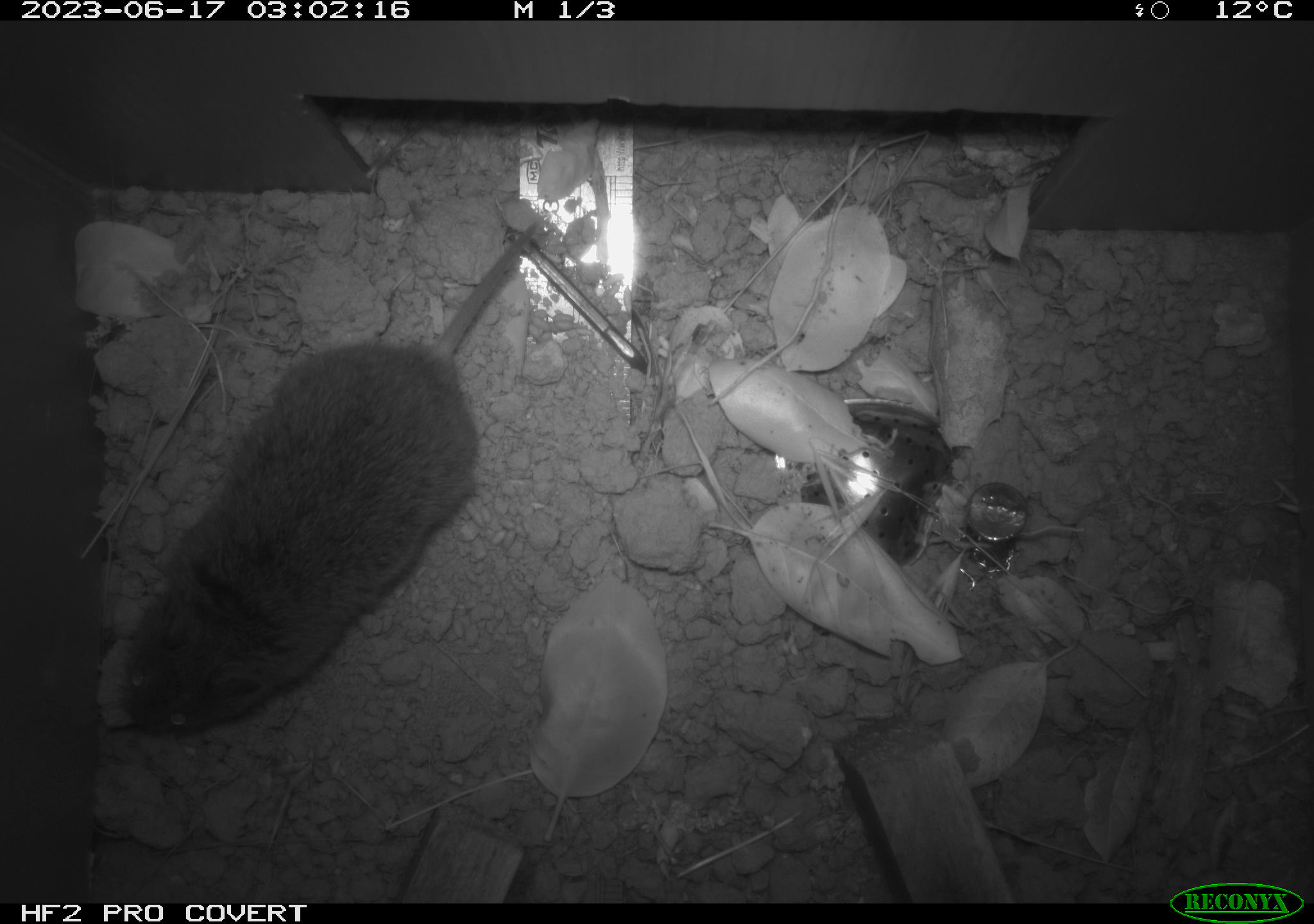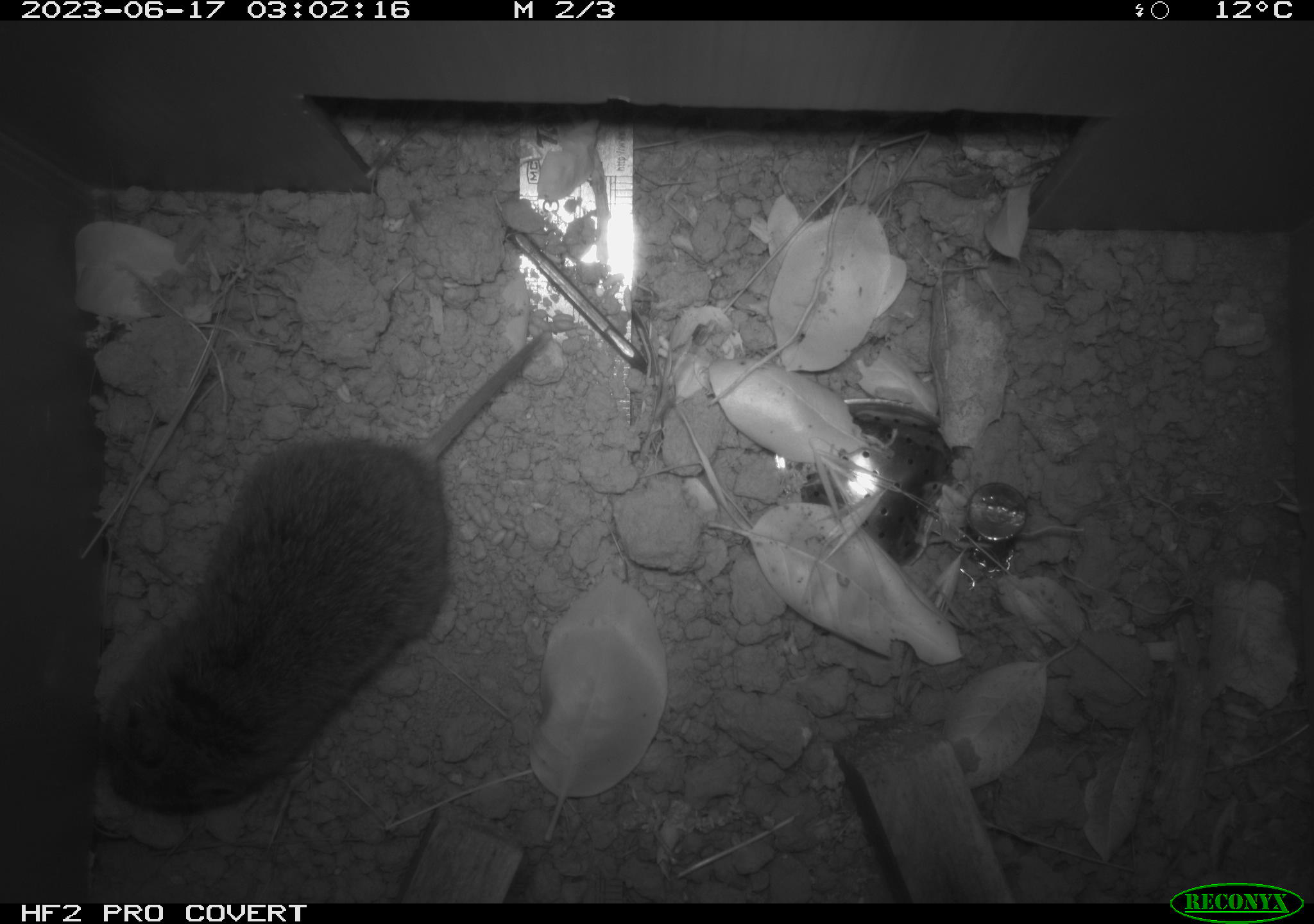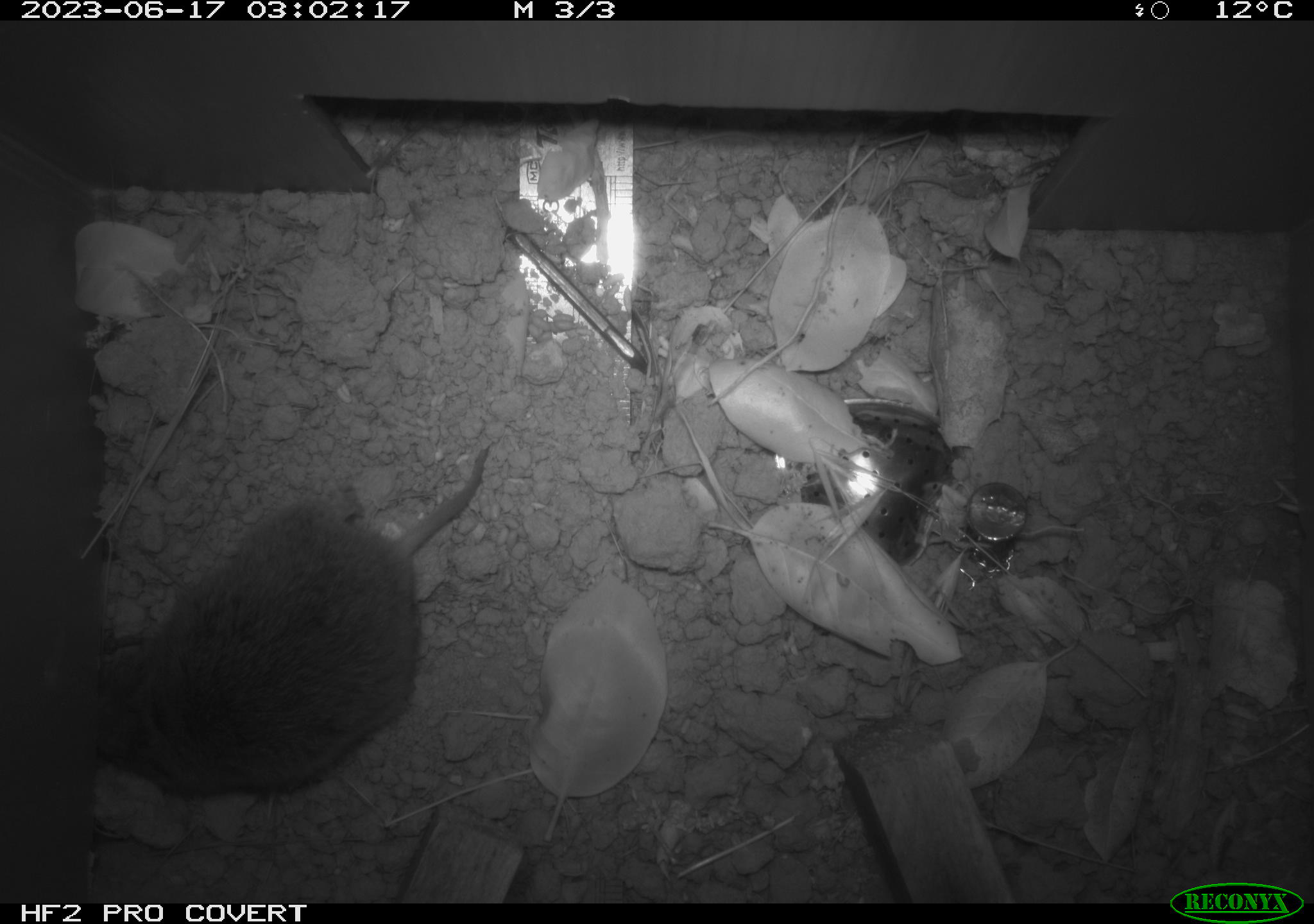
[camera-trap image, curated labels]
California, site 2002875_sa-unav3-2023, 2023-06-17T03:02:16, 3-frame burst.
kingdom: Animalia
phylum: Chordata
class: Mammalia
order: Rodentia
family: Cricetidae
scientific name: Arvicolinae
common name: voles, lemmings, and muskrats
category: arvicolinae subfamily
Arvicolinae subfamily (voles, lemmings, and muskrats) (Arvicolinae).